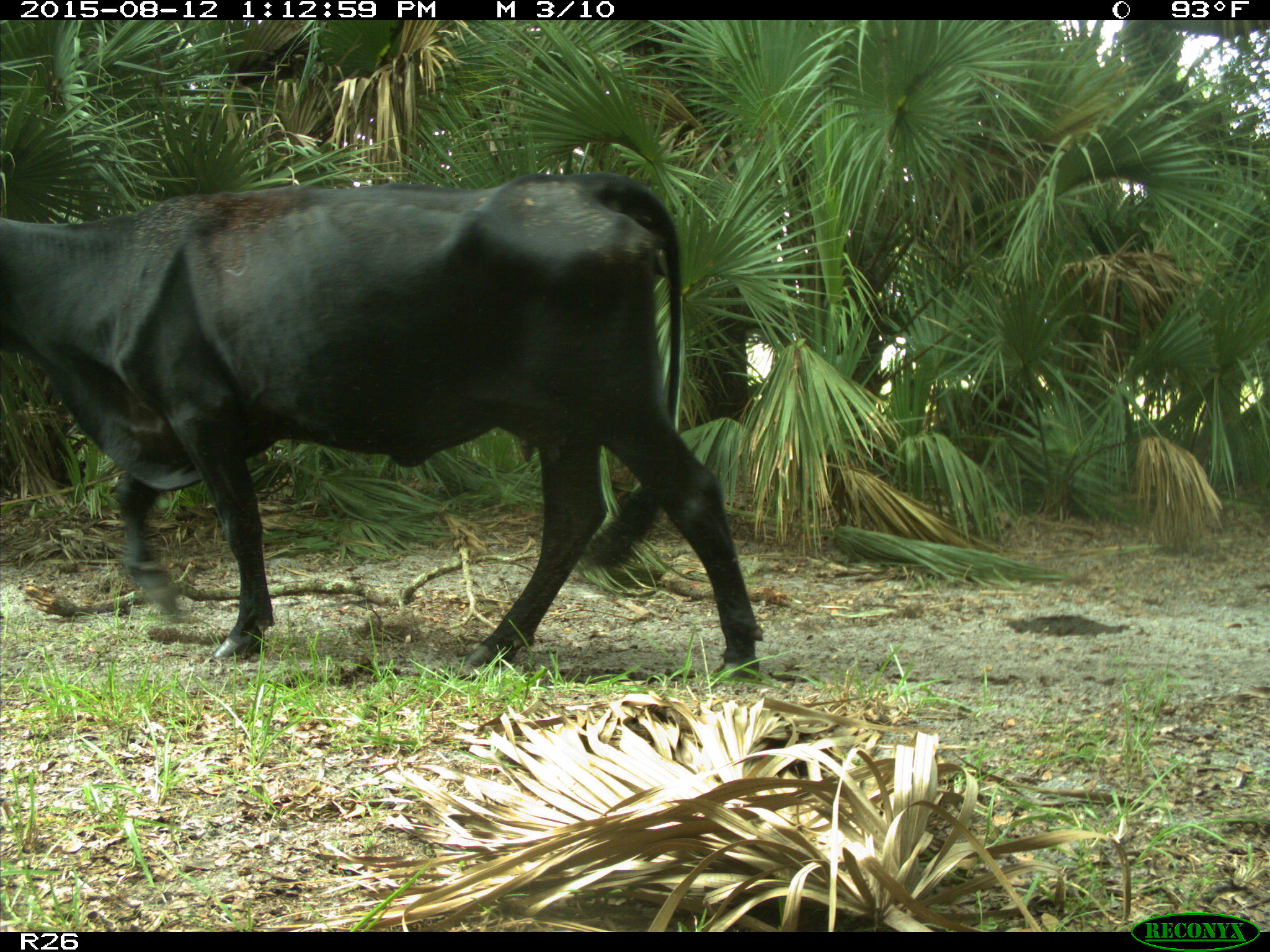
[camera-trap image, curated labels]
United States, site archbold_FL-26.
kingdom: Animalia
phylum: Chordata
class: Mammalia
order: Artiodactyla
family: Bovidae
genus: Bos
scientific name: Bos taurus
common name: domestic cow